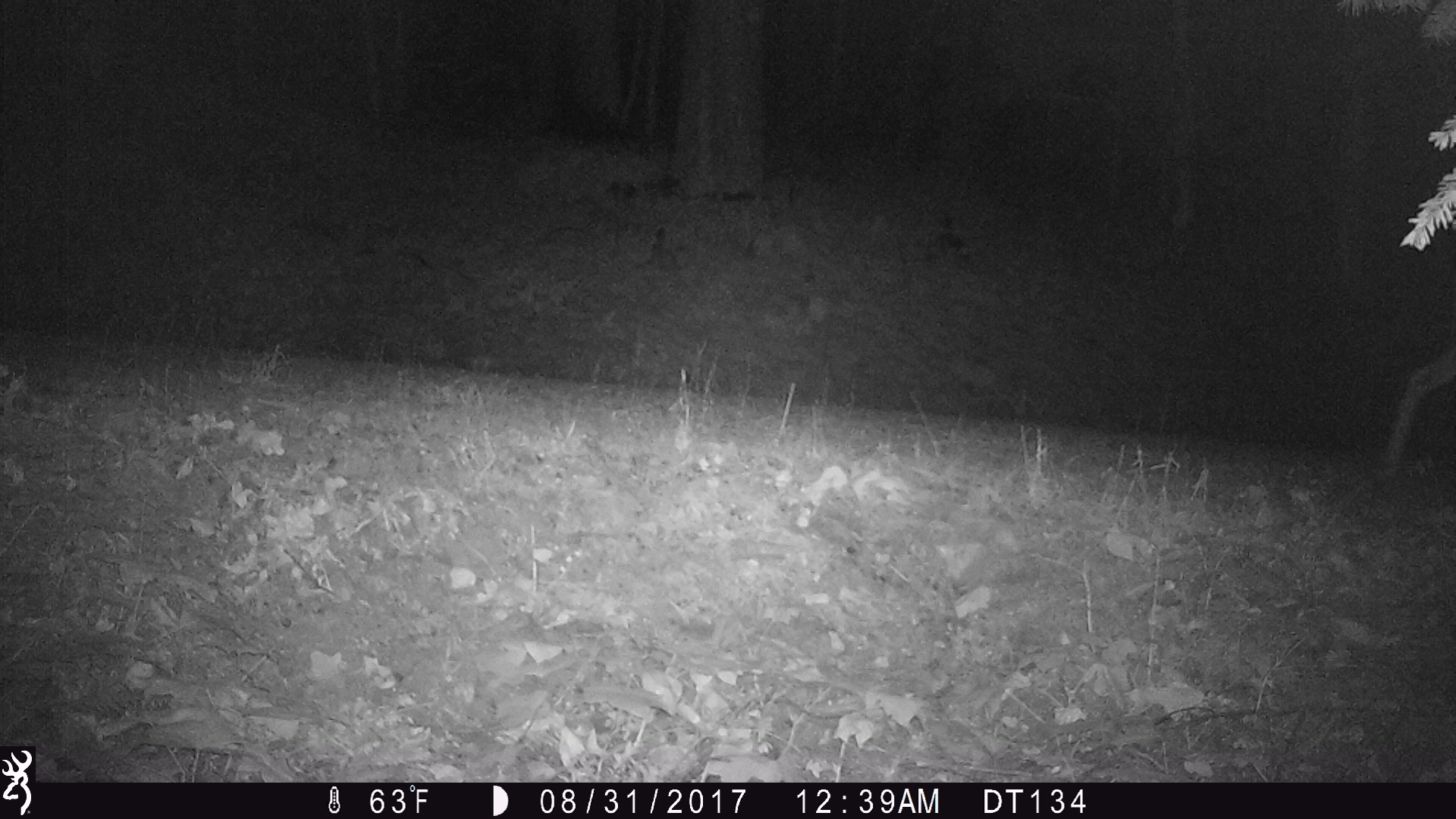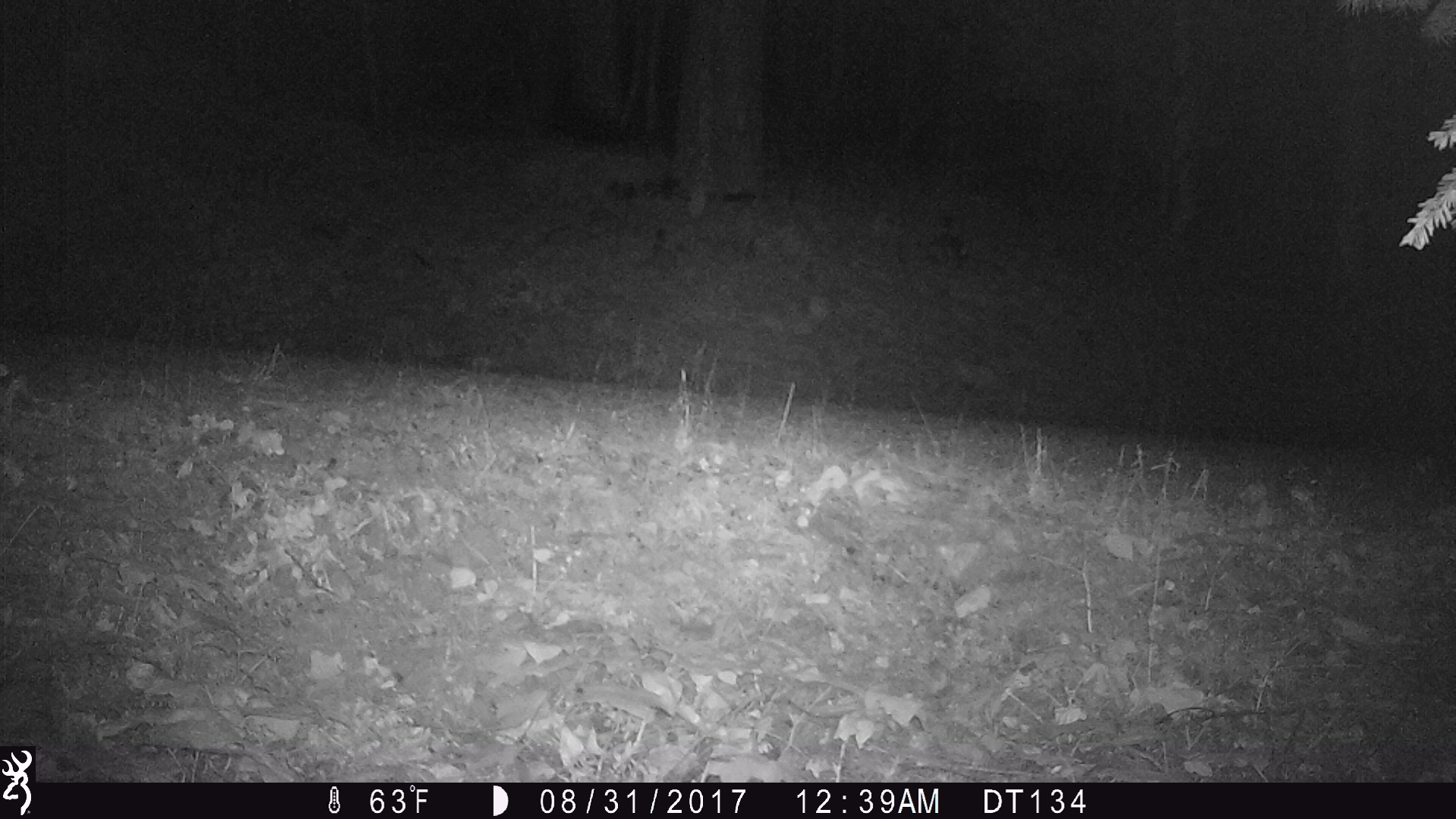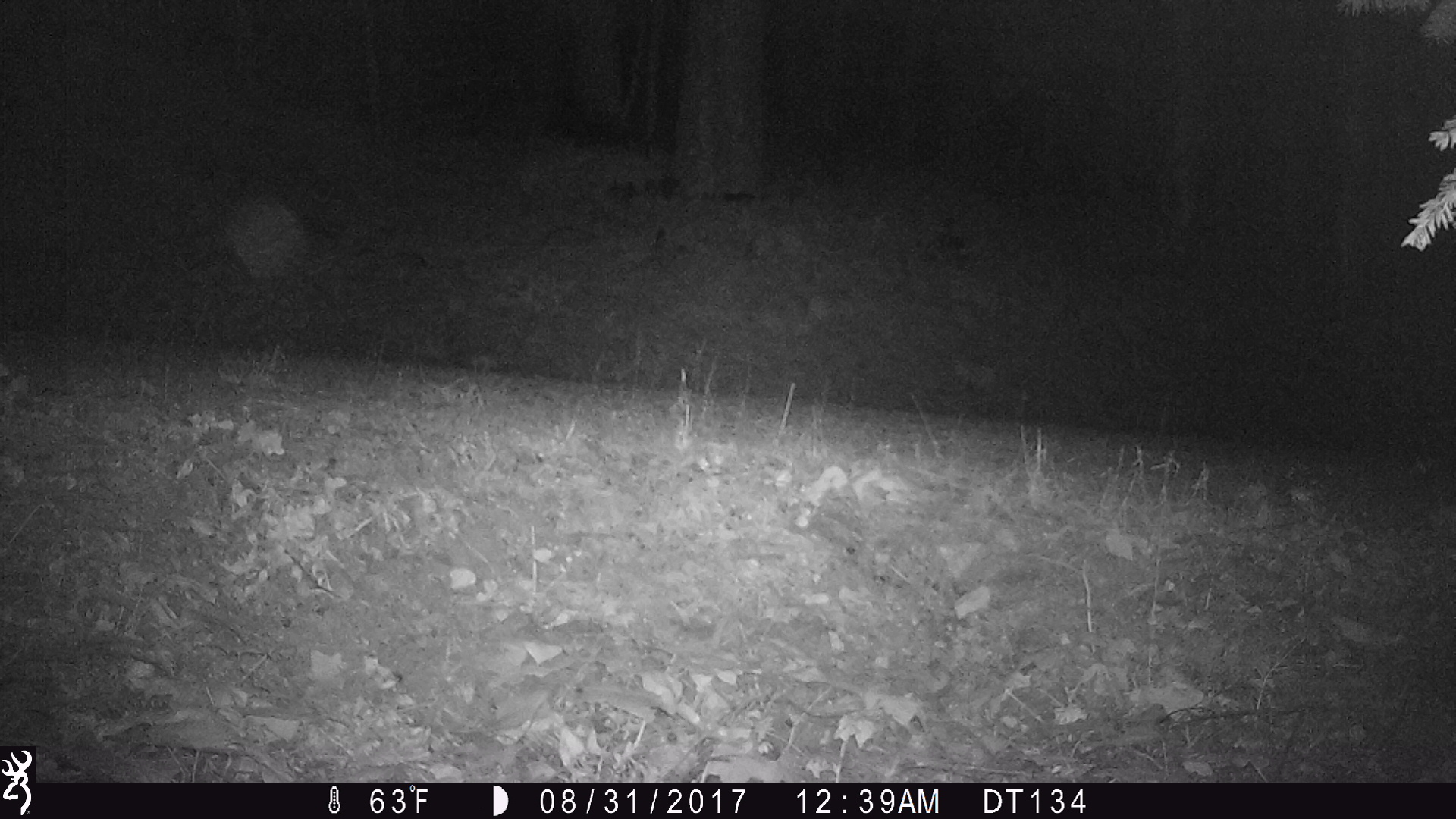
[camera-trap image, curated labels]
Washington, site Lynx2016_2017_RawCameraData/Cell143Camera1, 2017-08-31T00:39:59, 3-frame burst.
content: unidentified animal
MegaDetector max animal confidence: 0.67